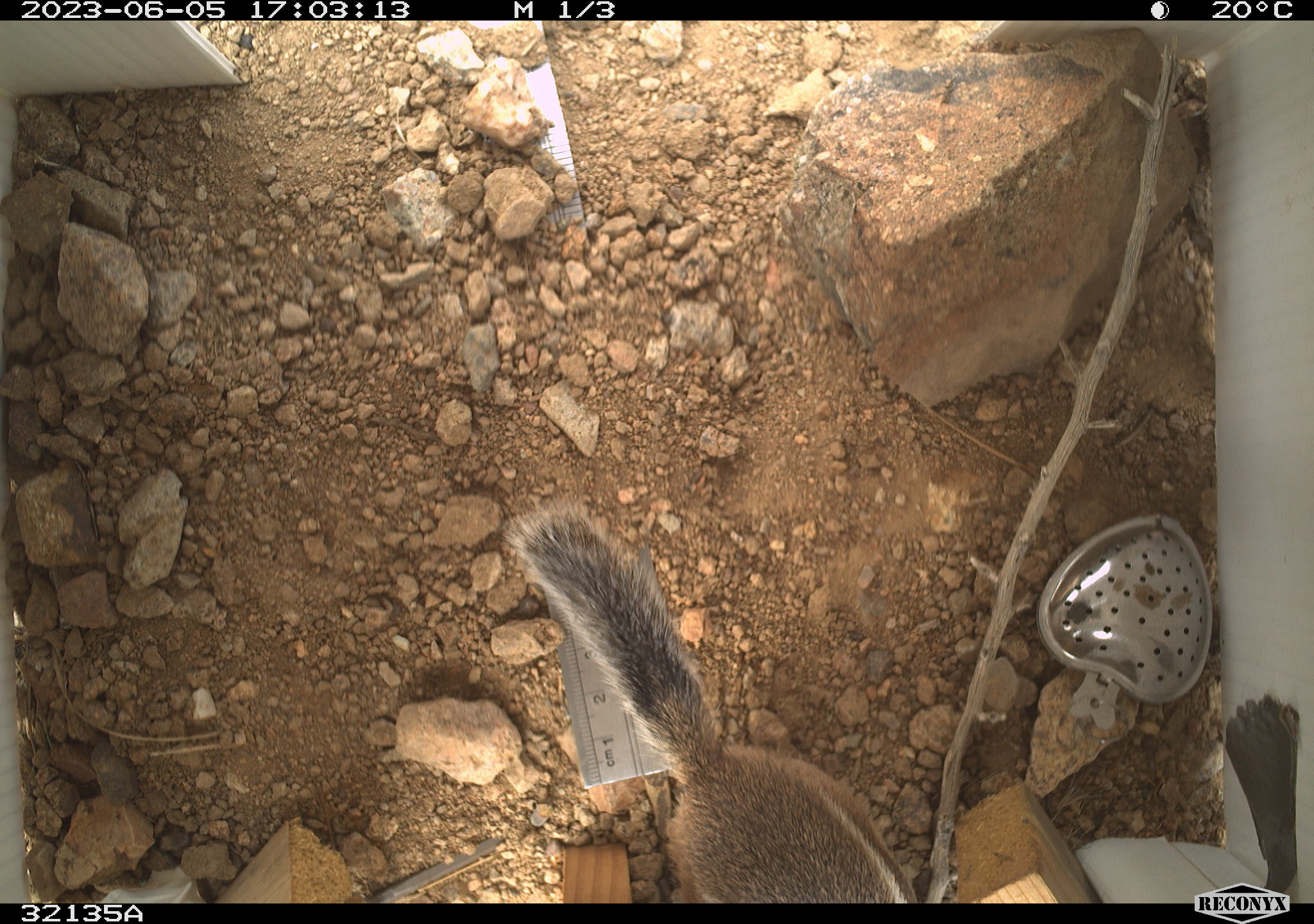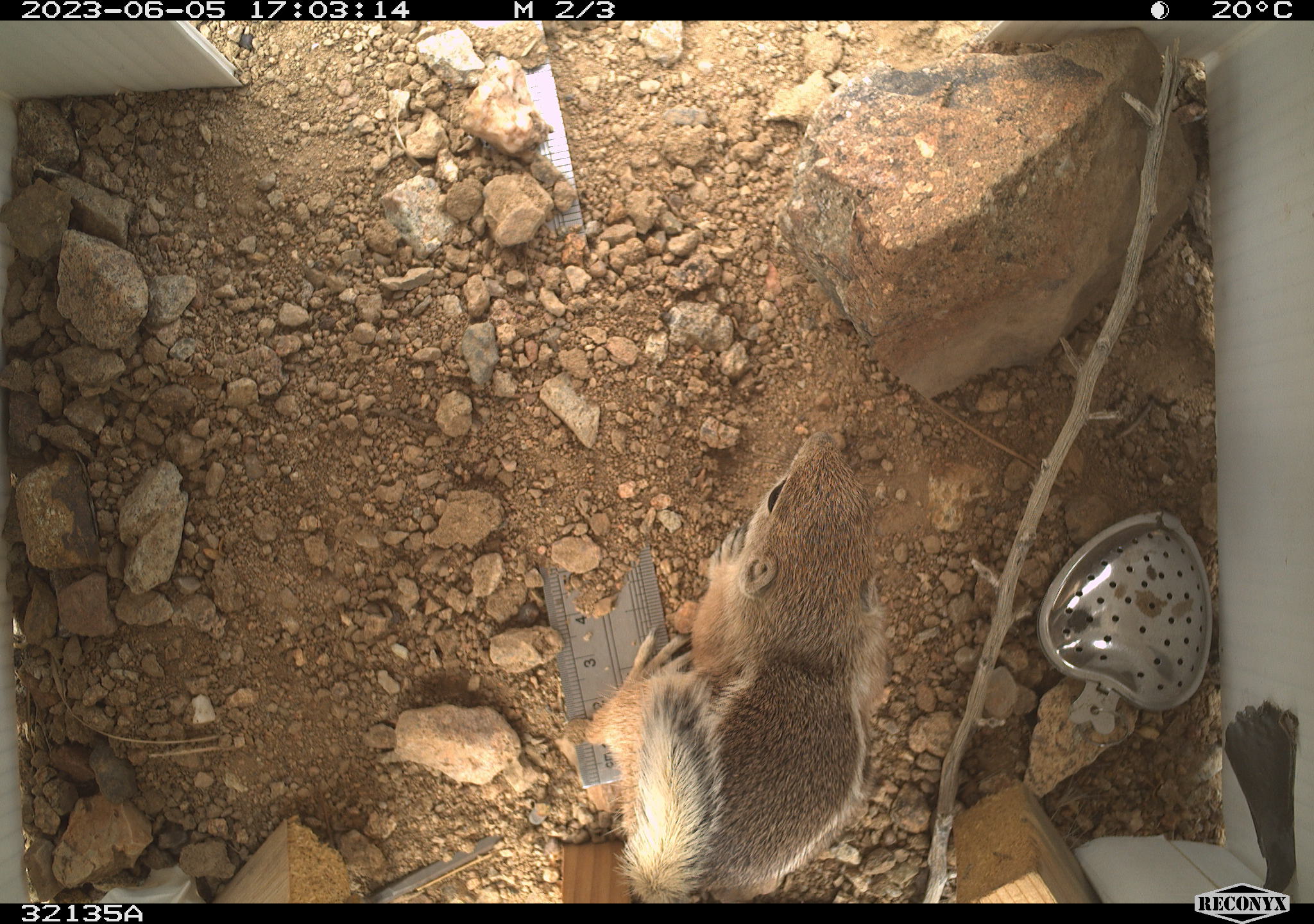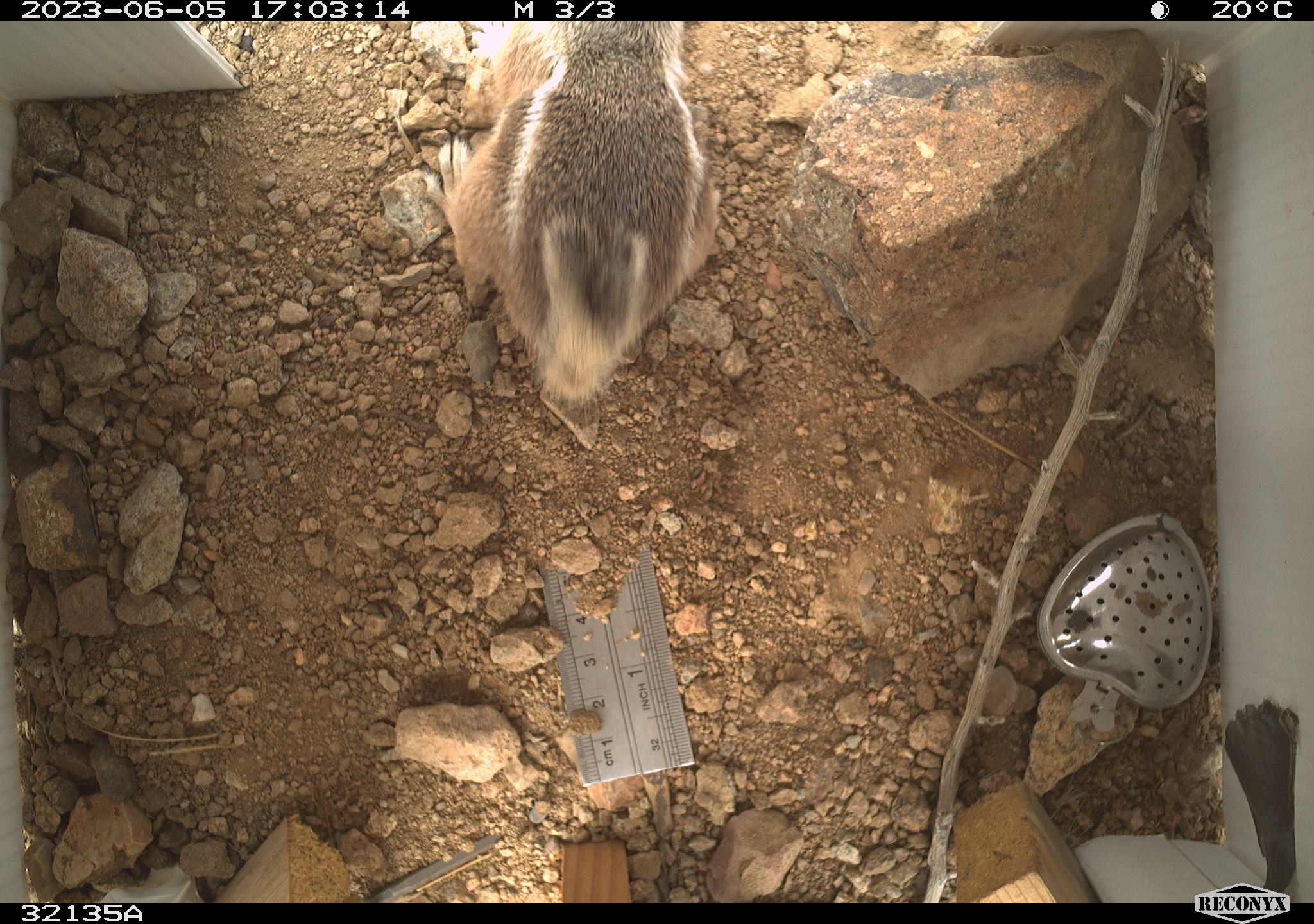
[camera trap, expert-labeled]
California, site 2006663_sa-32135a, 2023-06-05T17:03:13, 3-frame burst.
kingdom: Animalia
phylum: Chordata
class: Mammalia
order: Rodentia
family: Sciuridae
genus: Ammospermophilus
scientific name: Ammospermophilus leucurus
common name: white-tailed antelope squirrel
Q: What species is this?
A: White-tailed antelope squirrel (Ammospermophilus leucurus).